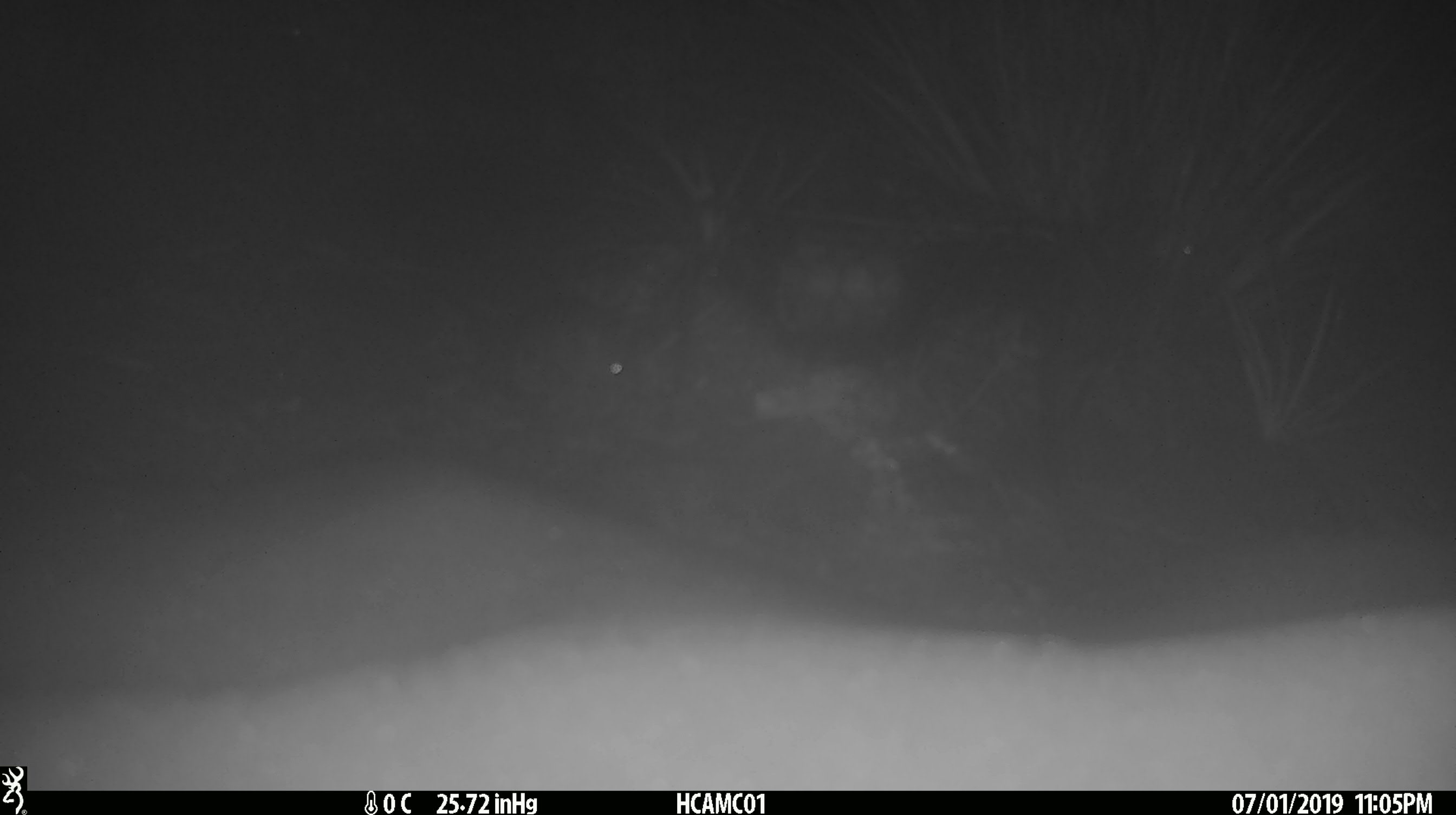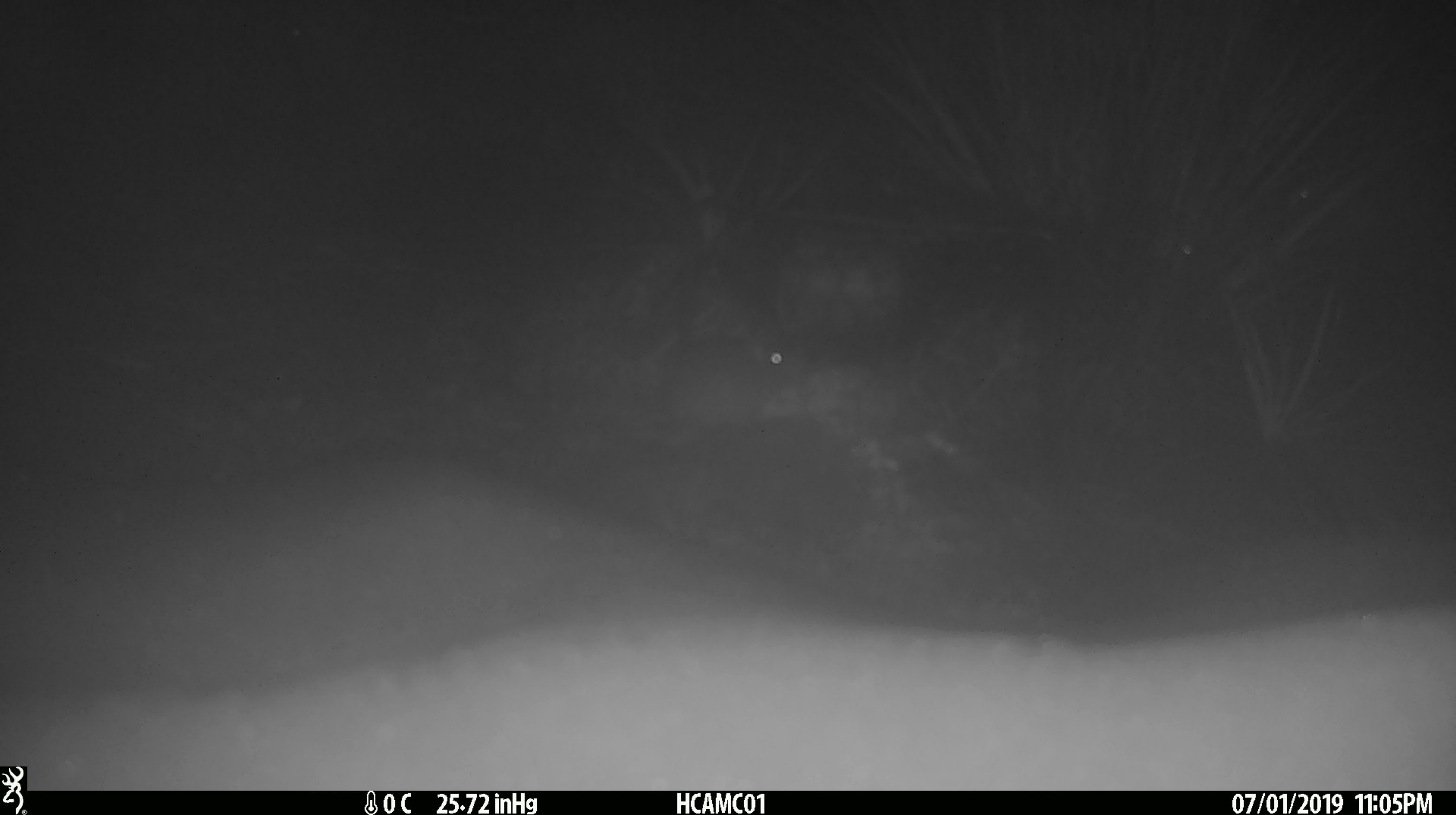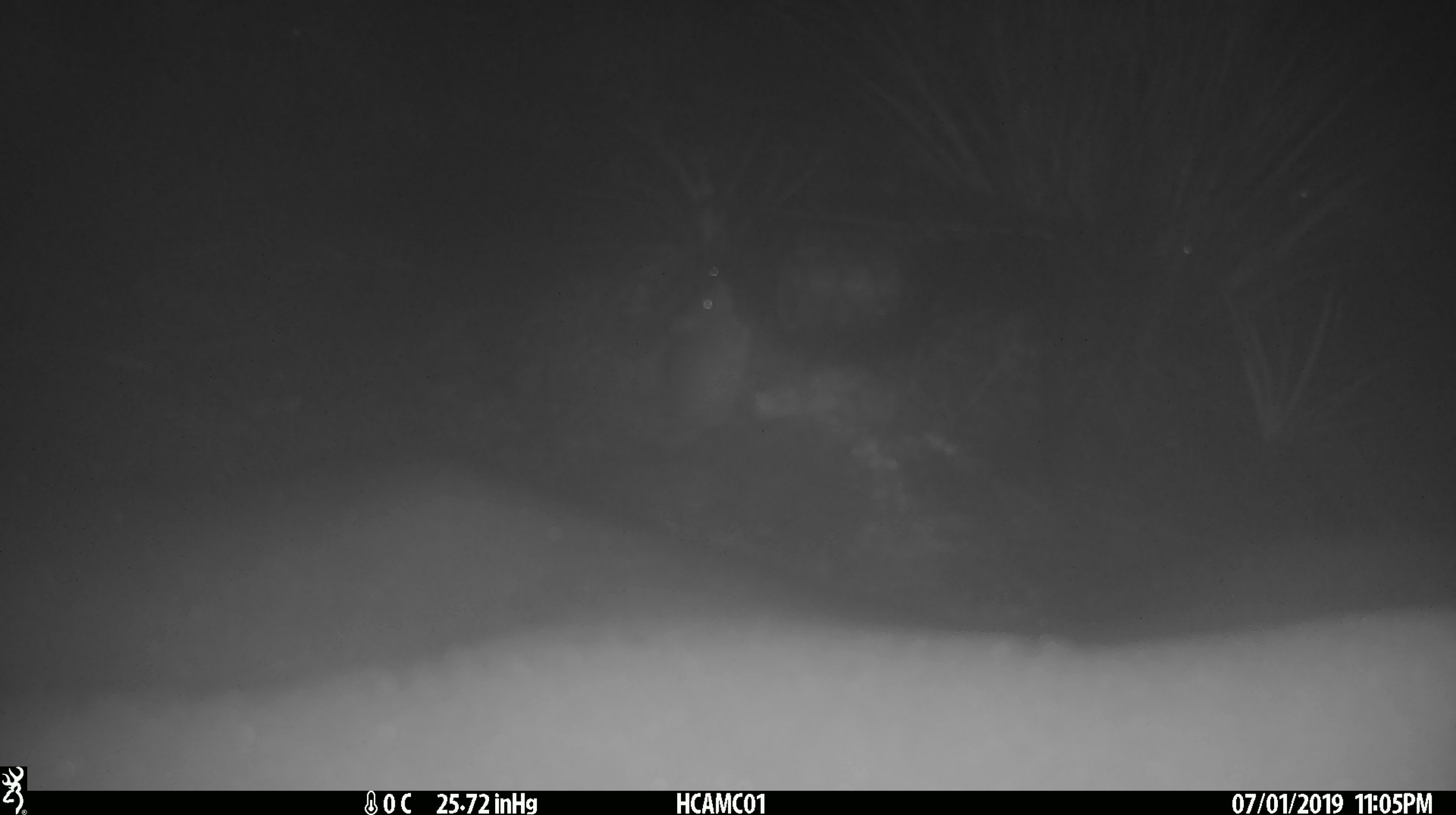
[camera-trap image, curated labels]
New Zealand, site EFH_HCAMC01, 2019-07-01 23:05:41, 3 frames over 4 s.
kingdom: Animalia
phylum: Chordata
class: Mammalia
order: Rodentia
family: Muridae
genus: Mus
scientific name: Mus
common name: mouse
Mouse (Mus).